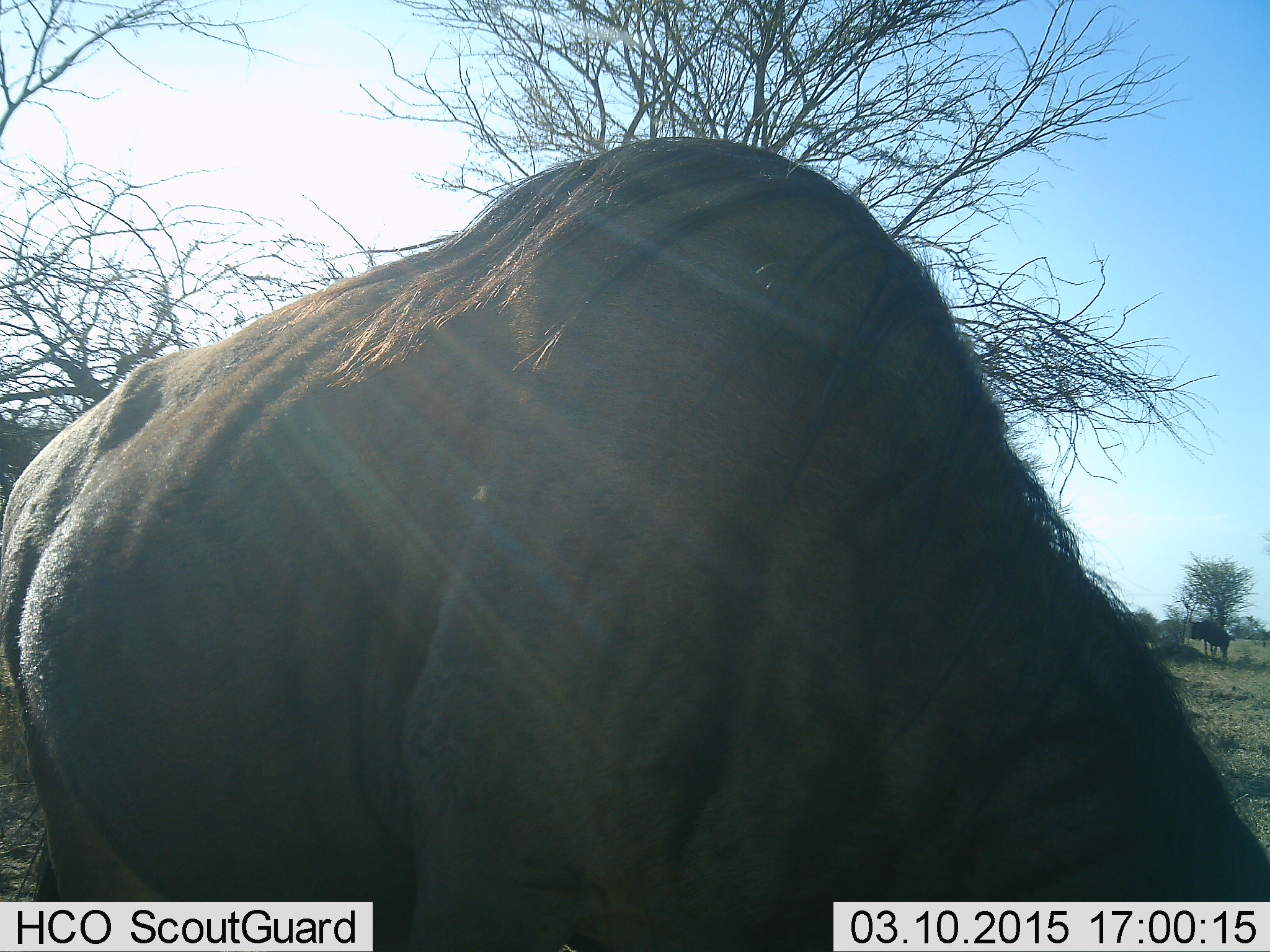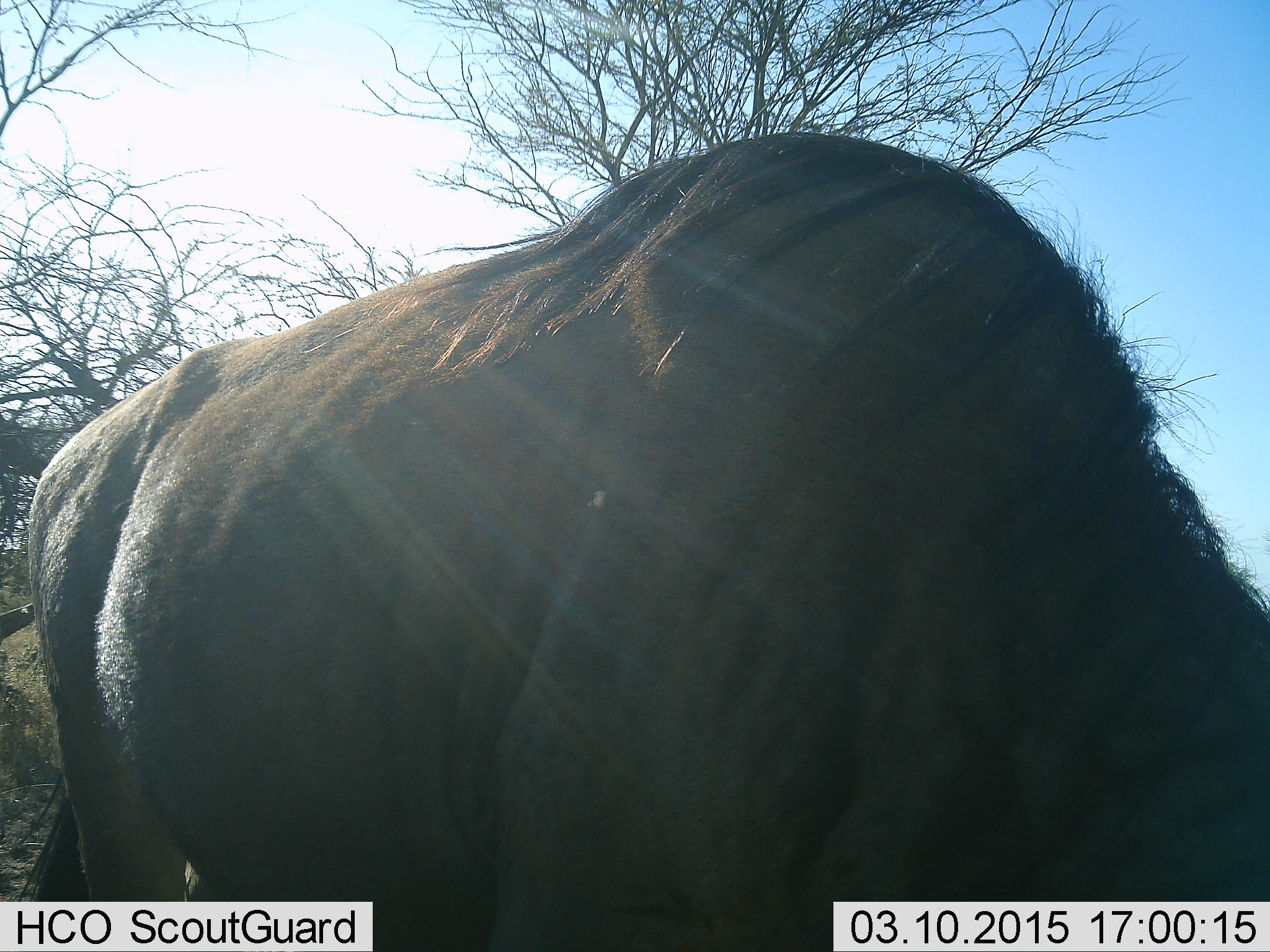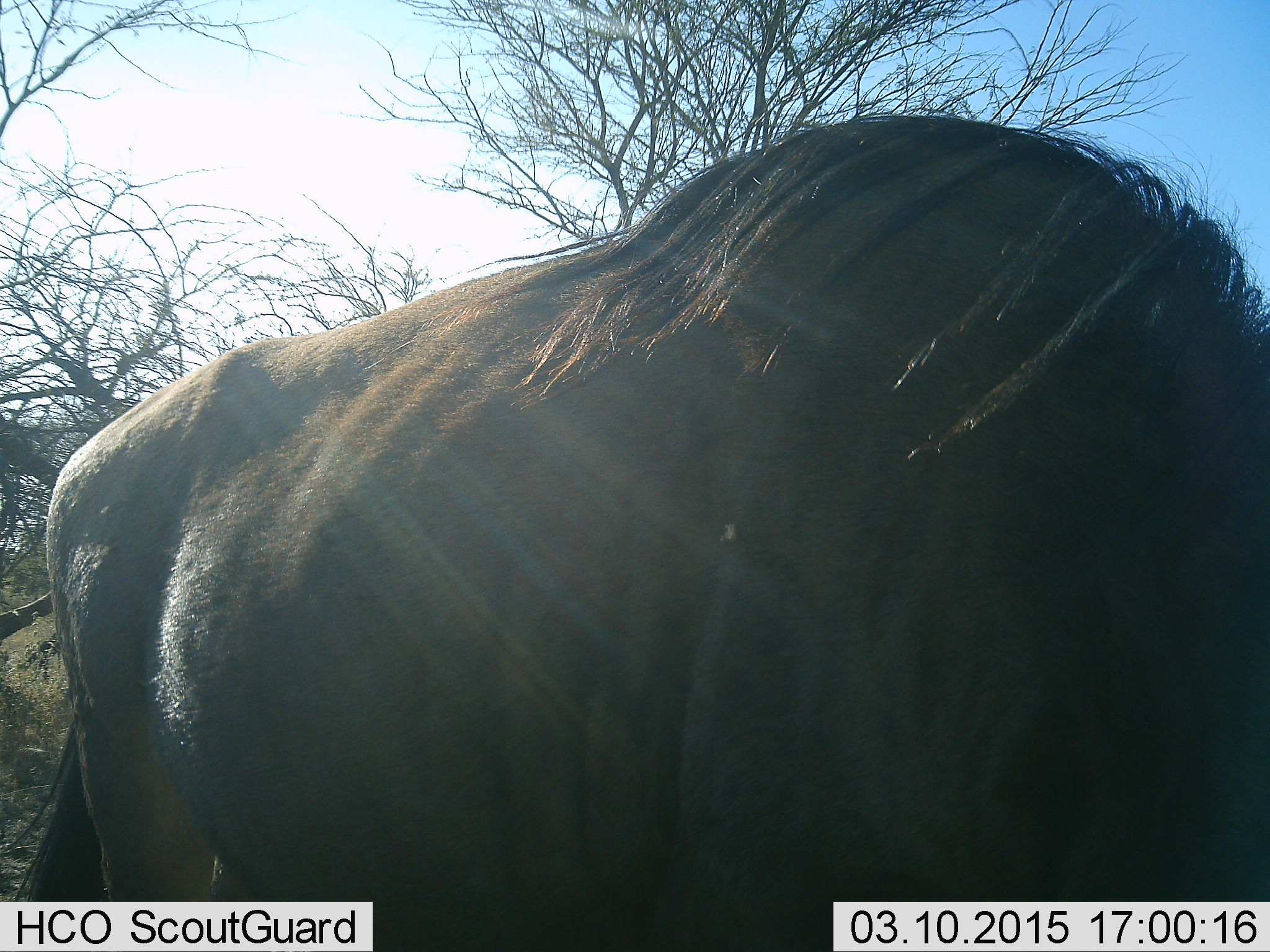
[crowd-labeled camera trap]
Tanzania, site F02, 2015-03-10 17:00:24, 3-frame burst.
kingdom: Animalia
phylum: Chordata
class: Mammalia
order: Artiodactyla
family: Bovidae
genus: Connochaetes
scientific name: Connochaetes taurinus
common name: blue wildebeest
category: wildebeest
Wildebeest (blue wildebeest) (Connochaetes taurinus), count 1. Behavior (volunteer vote fractions): standing 20%, resting 0%, moving 10%, interacting 0%. Young present (vote fraction): 0%. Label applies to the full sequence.